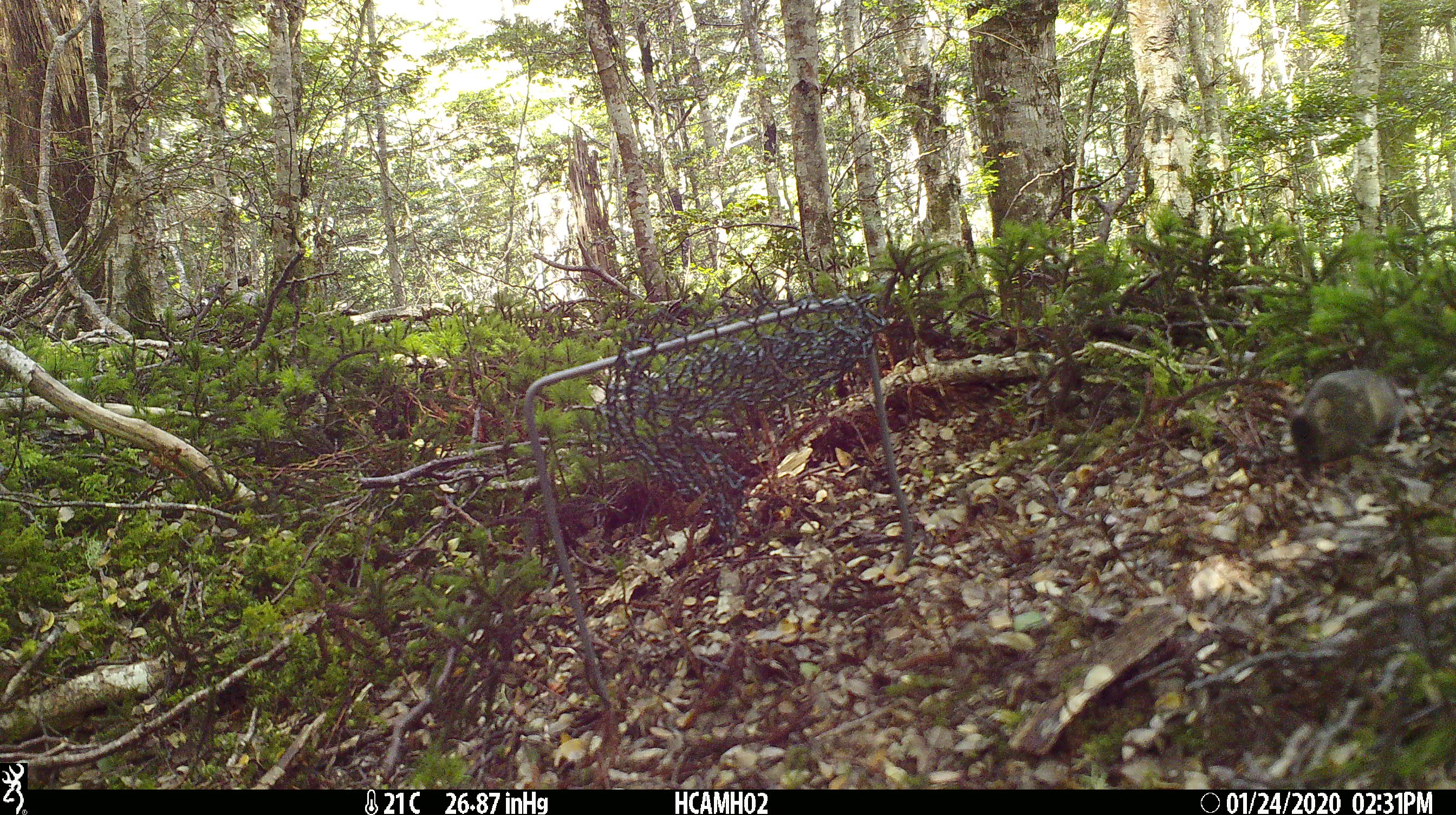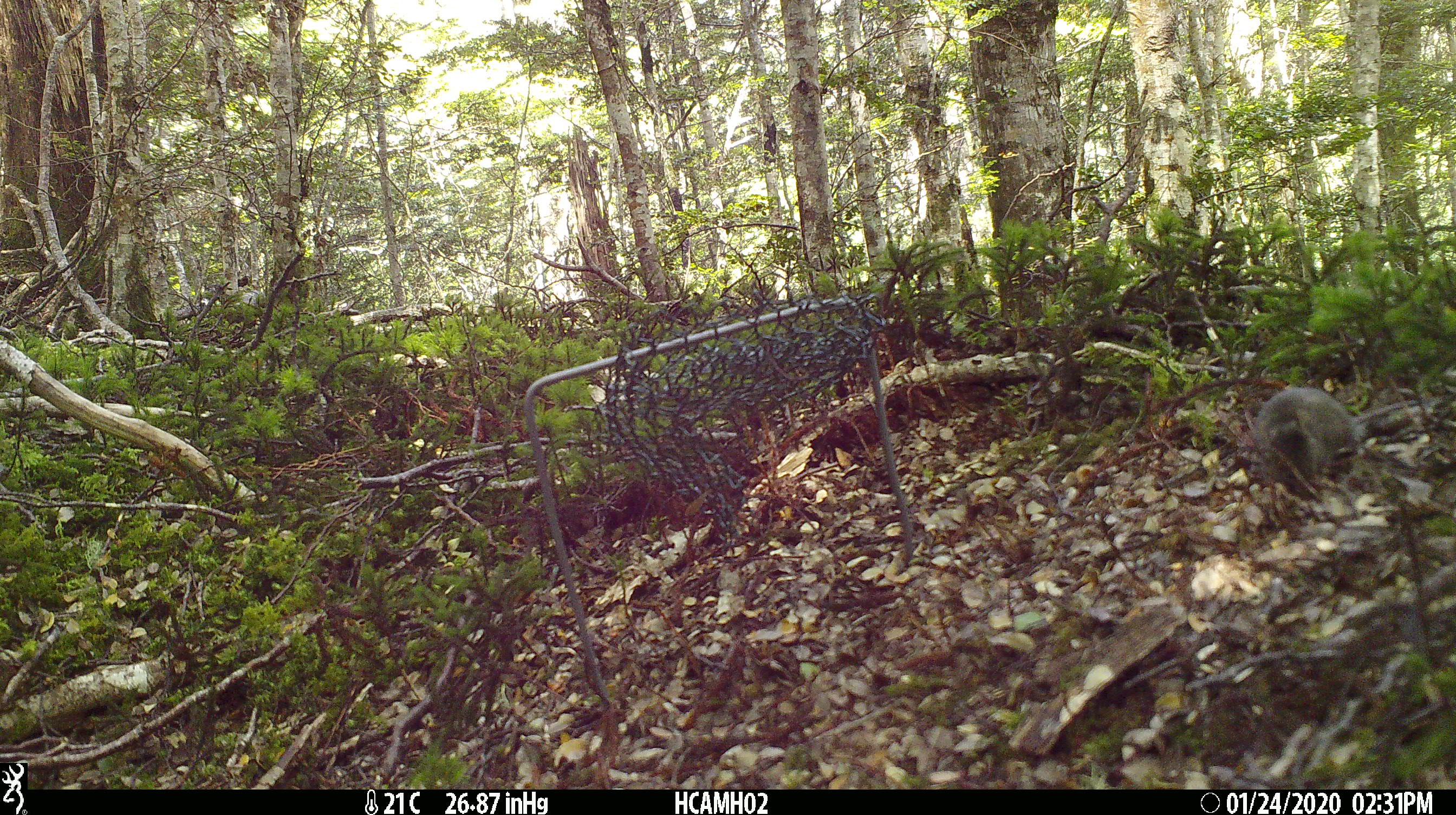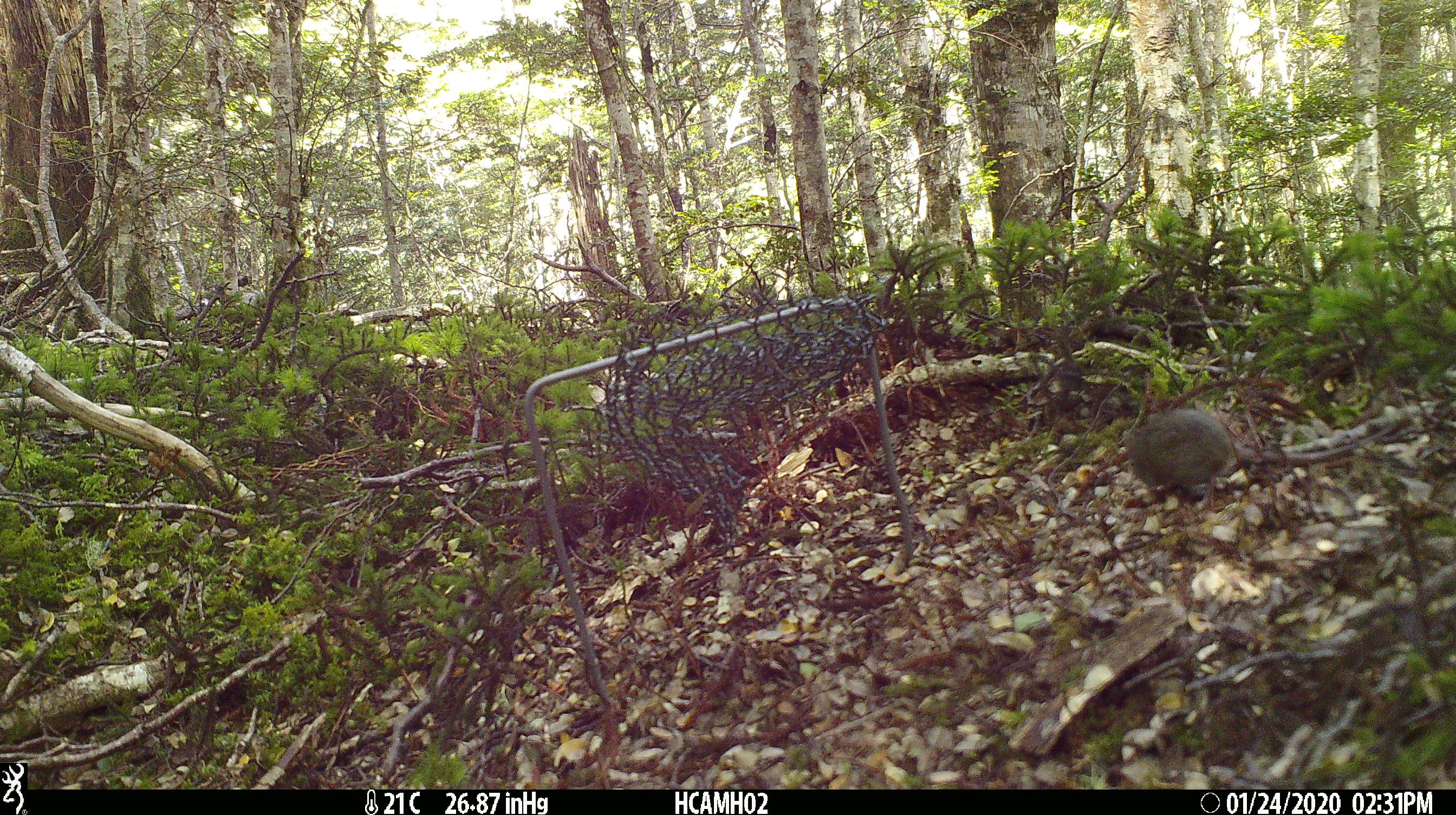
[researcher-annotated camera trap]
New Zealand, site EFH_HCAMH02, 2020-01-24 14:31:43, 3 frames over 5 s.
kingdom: Animalia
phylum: Chordata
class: Mammalia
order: Rodentia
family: Muridae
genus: Mus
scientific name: Mus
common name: mouse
Mouse (Mus).